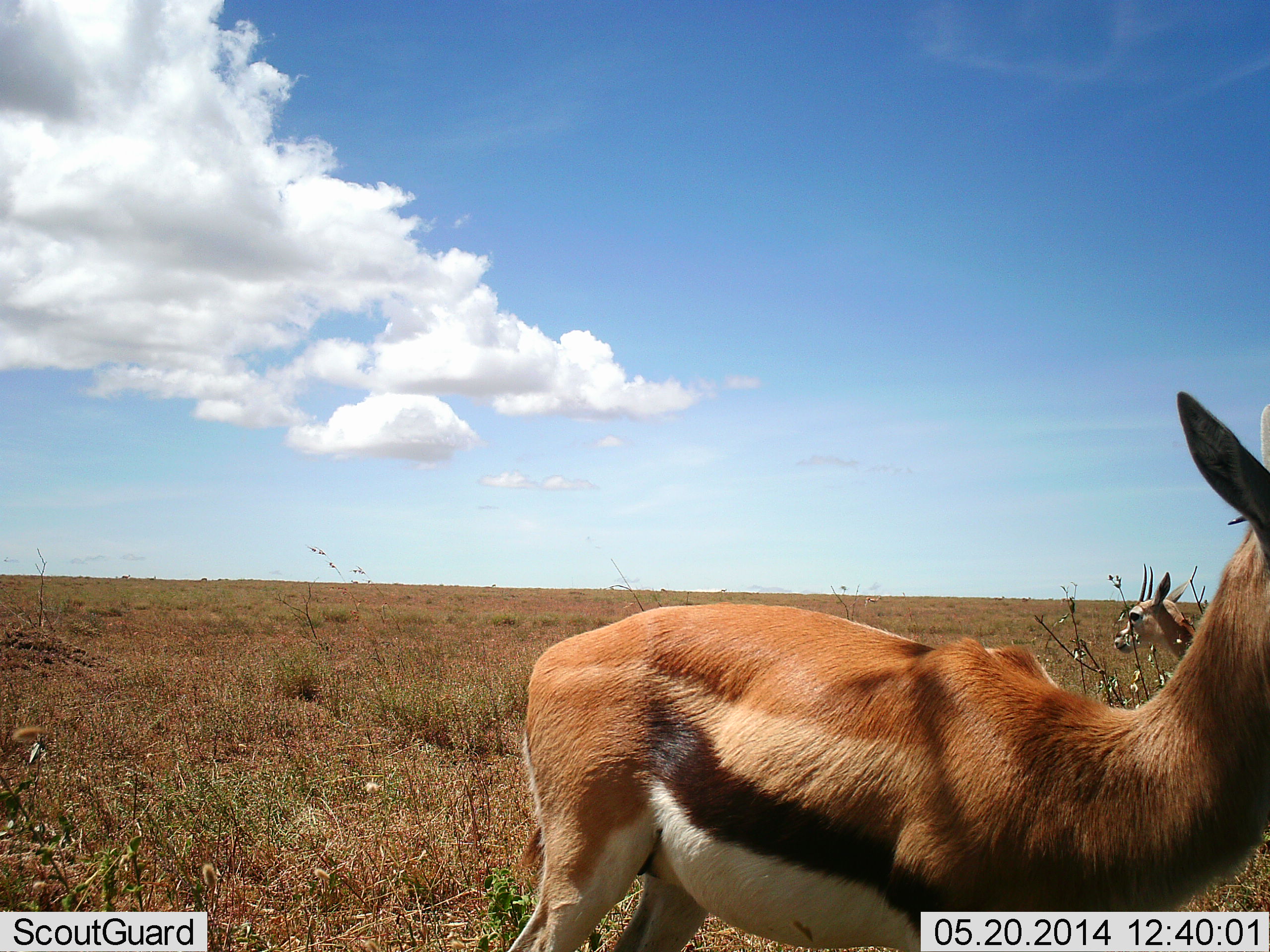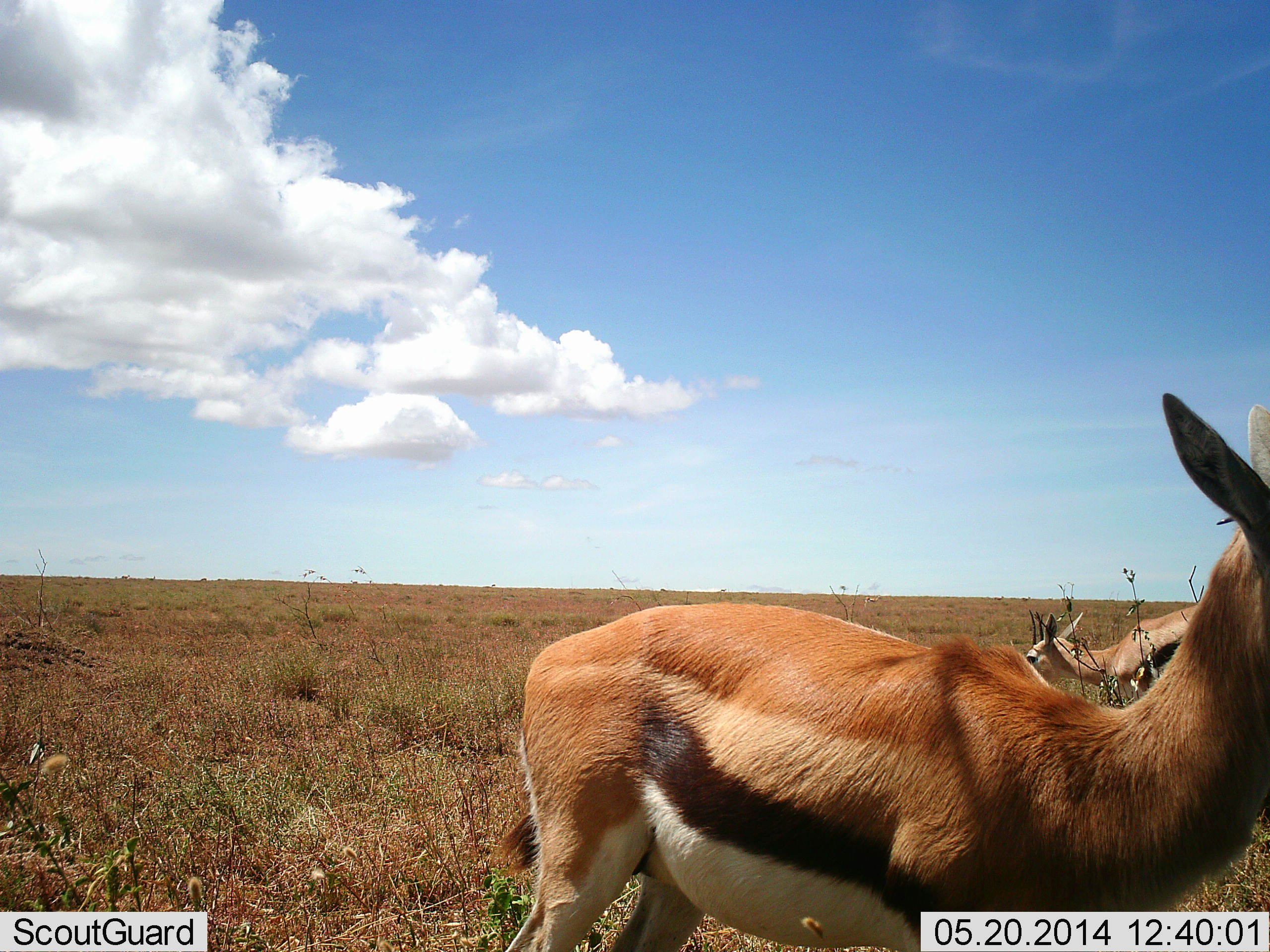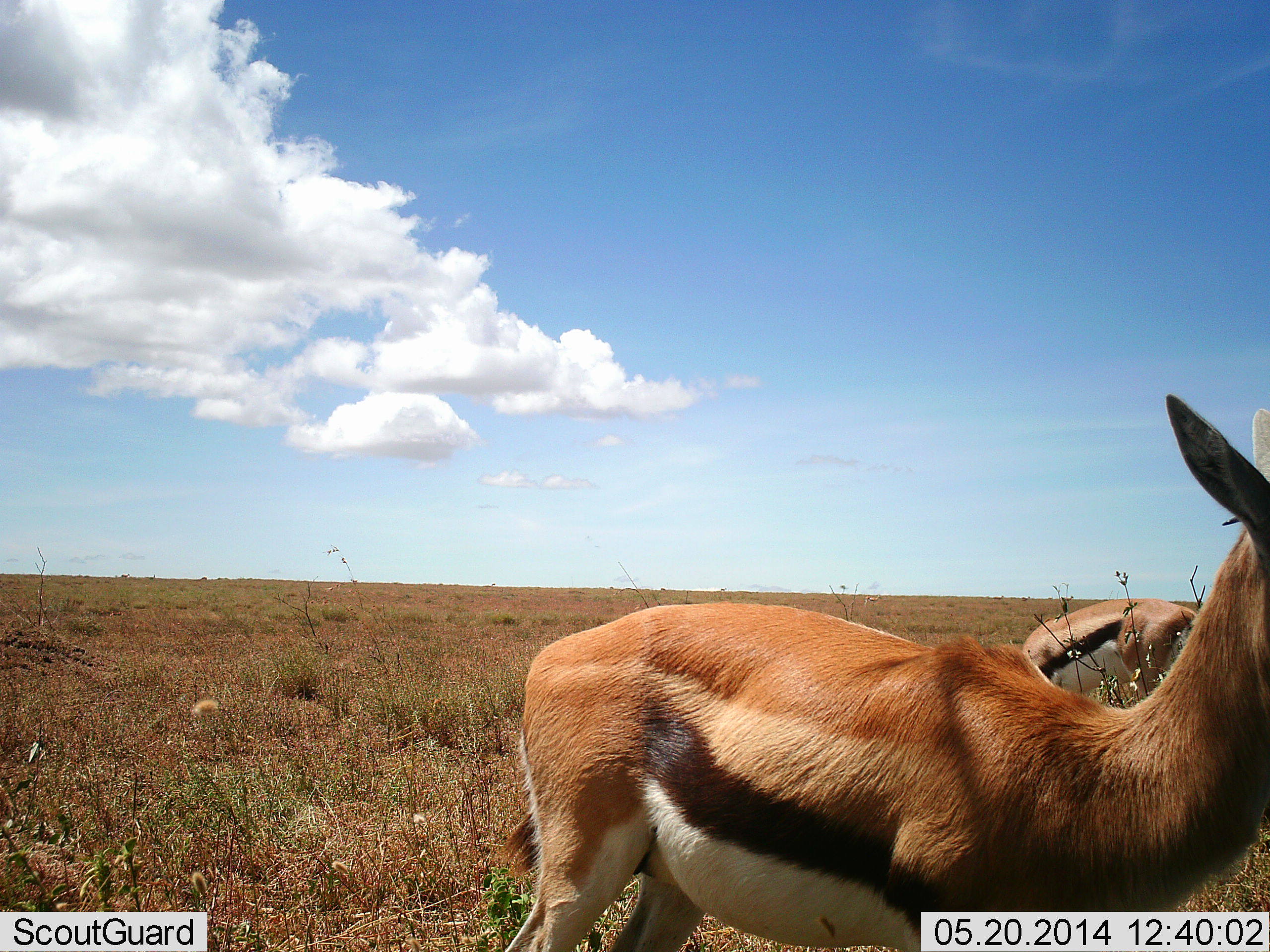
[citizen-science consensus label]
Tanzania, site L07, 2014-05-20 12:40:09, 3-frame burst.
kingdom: Animalia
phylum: Chordata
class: Mammalia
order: Artiodactyla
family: Bovidae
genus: Eudorcas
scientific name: Eudorcas thomsonii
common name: thomson's gazelle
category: gazellethomsons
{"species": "gazellethomsons (thomson's gazelle) (Eudorcas thomsonii)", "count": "2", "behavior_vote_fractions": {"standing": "87%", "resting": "2%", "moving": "32%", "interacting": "2%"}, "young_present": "0%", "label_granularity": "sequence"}